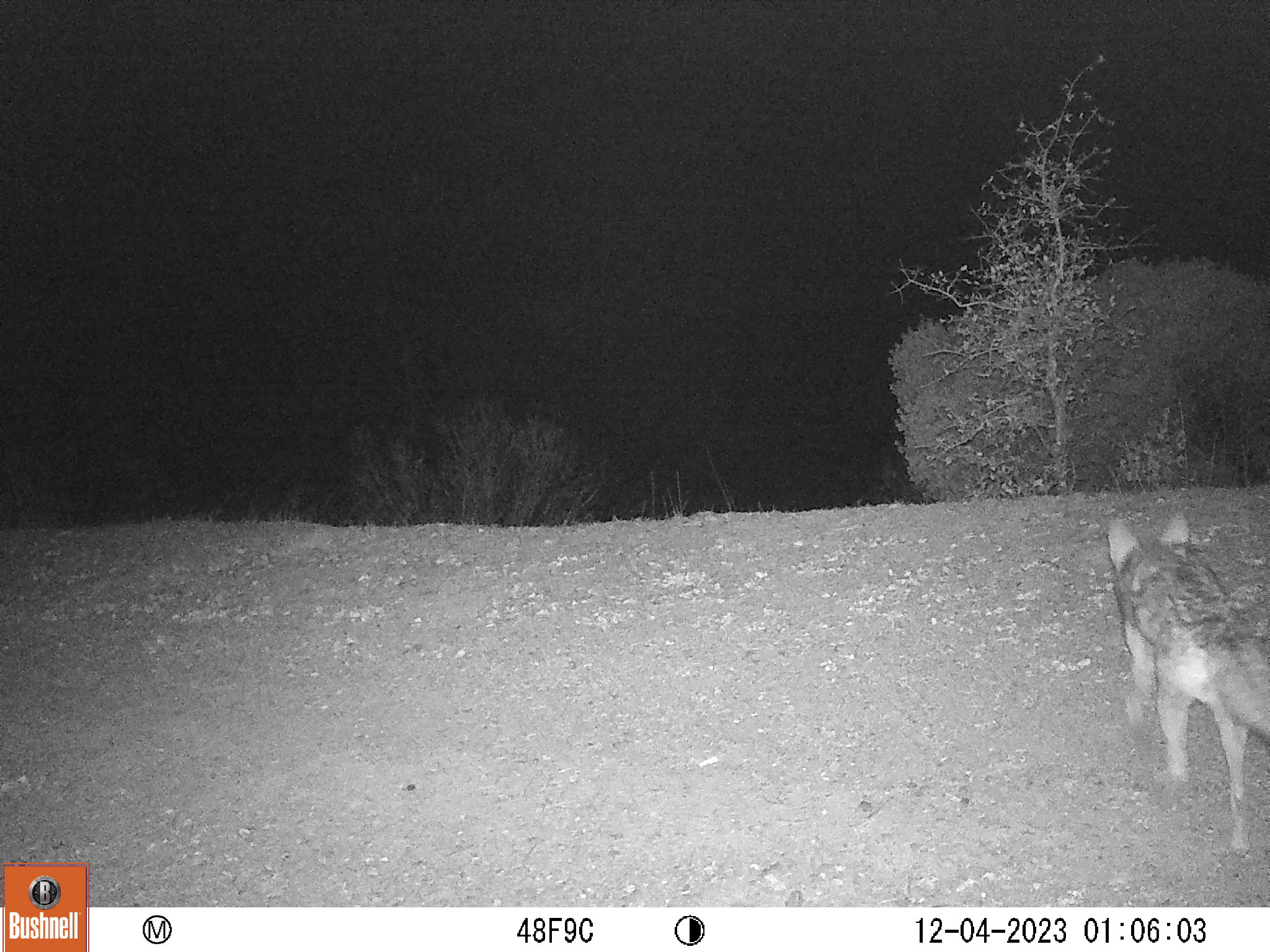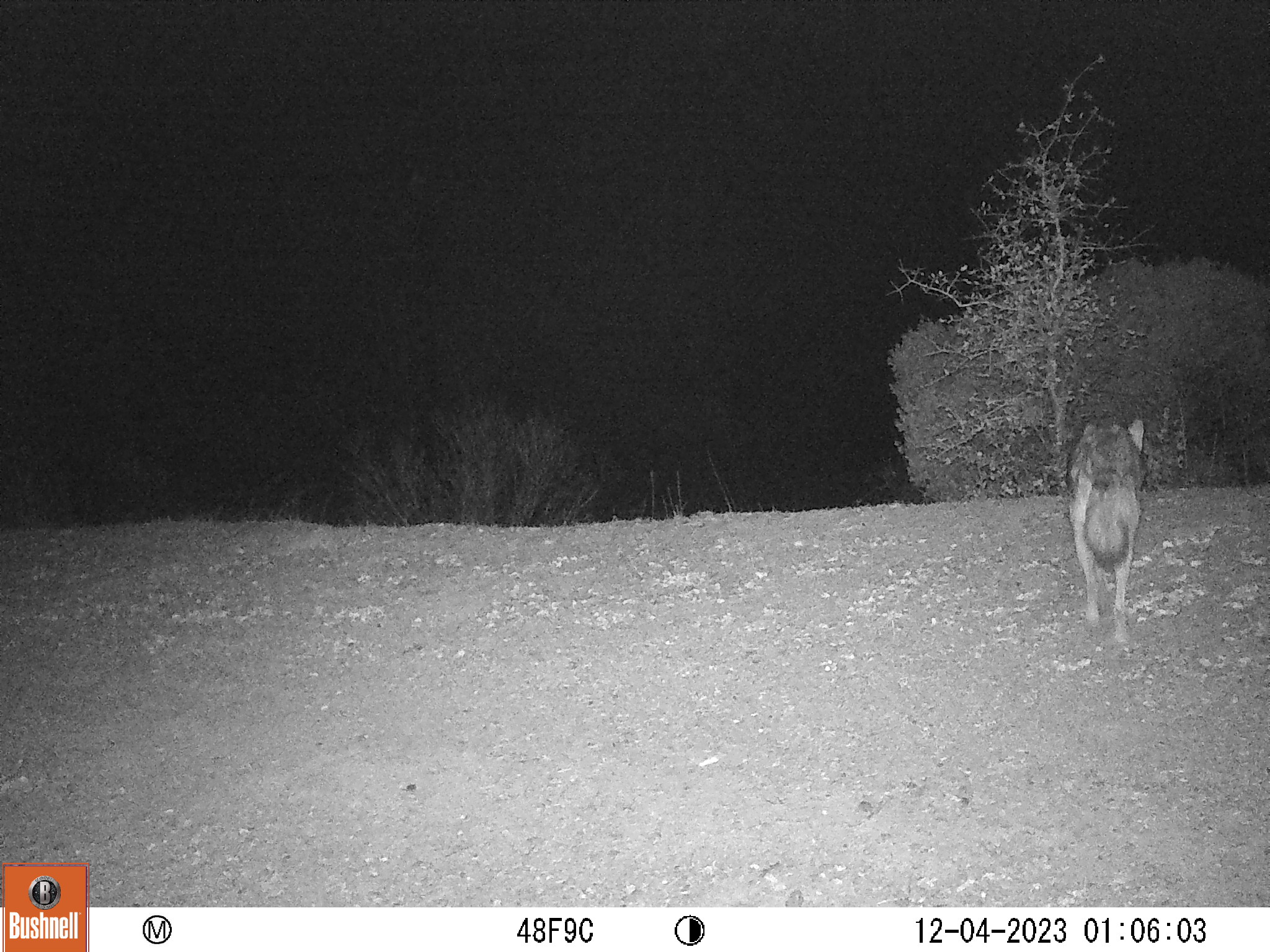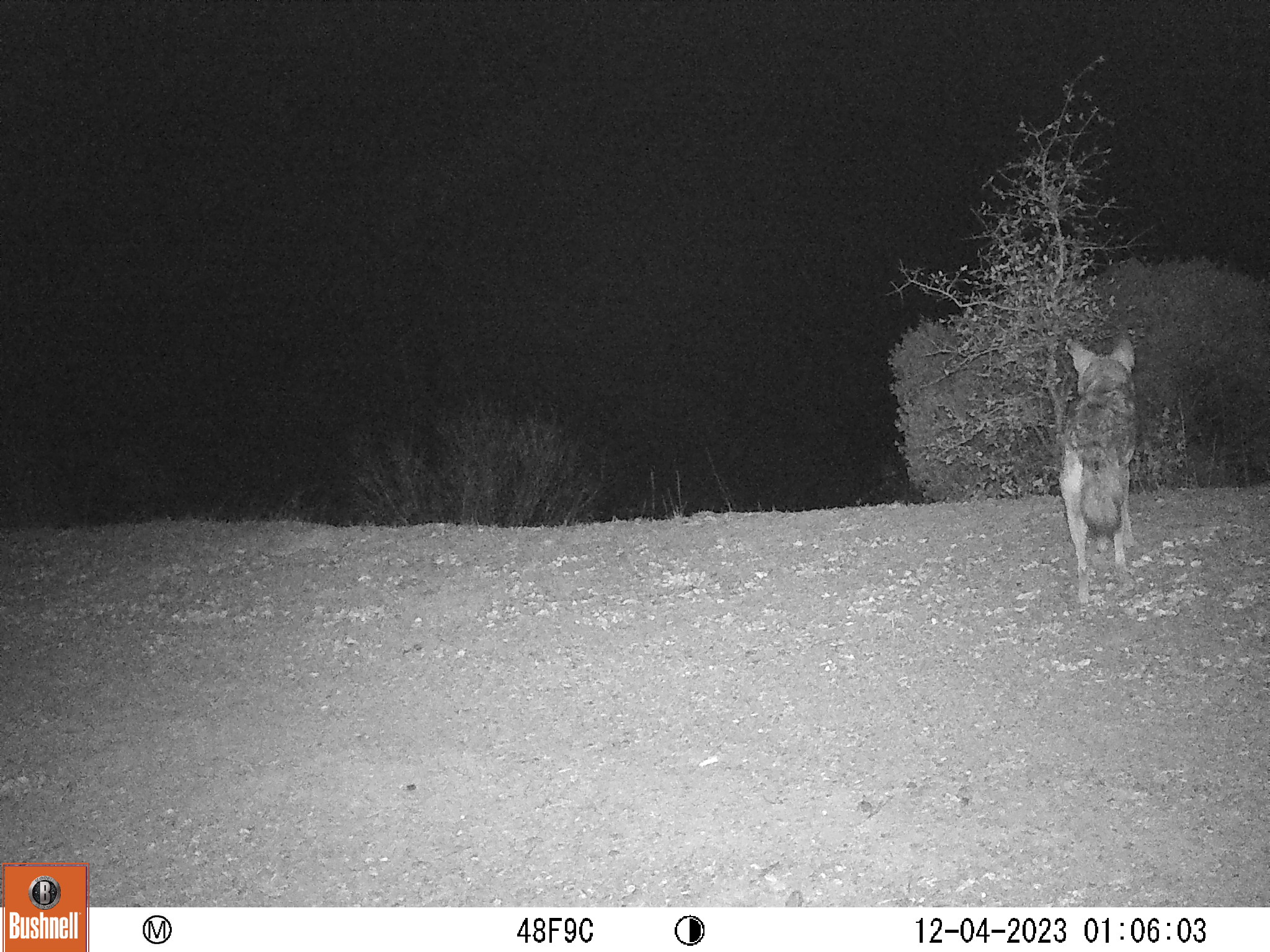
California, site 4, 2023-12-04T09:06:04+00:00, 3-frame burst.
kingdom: Animalia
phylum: Chordata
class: Mammalia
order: Carnivora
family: Canidae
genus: Canis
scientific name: Canis latrans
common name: coyote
Coyote (Canis latrans).